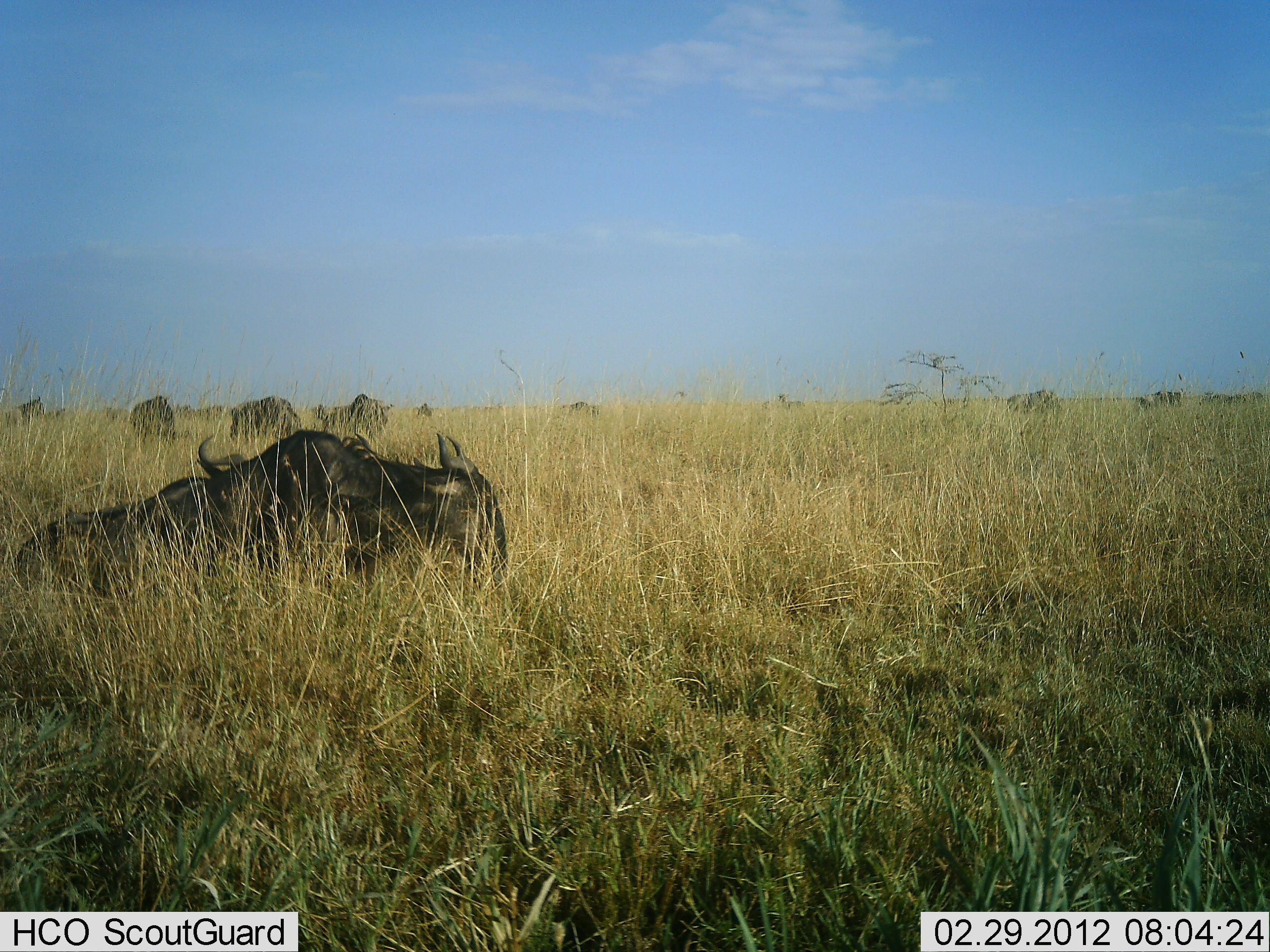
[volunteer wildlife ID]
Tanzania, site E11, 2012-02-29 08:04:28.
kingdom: Animalia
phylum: Chordata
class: Mammalia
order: Artiodactyla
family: Bovidae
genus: Connochaetes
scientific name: Connochaetes taurinus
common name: blue wildebeest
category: wildebeest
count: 10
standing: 67%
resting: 94%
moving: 6%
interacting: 6%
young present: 0%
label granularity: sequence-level